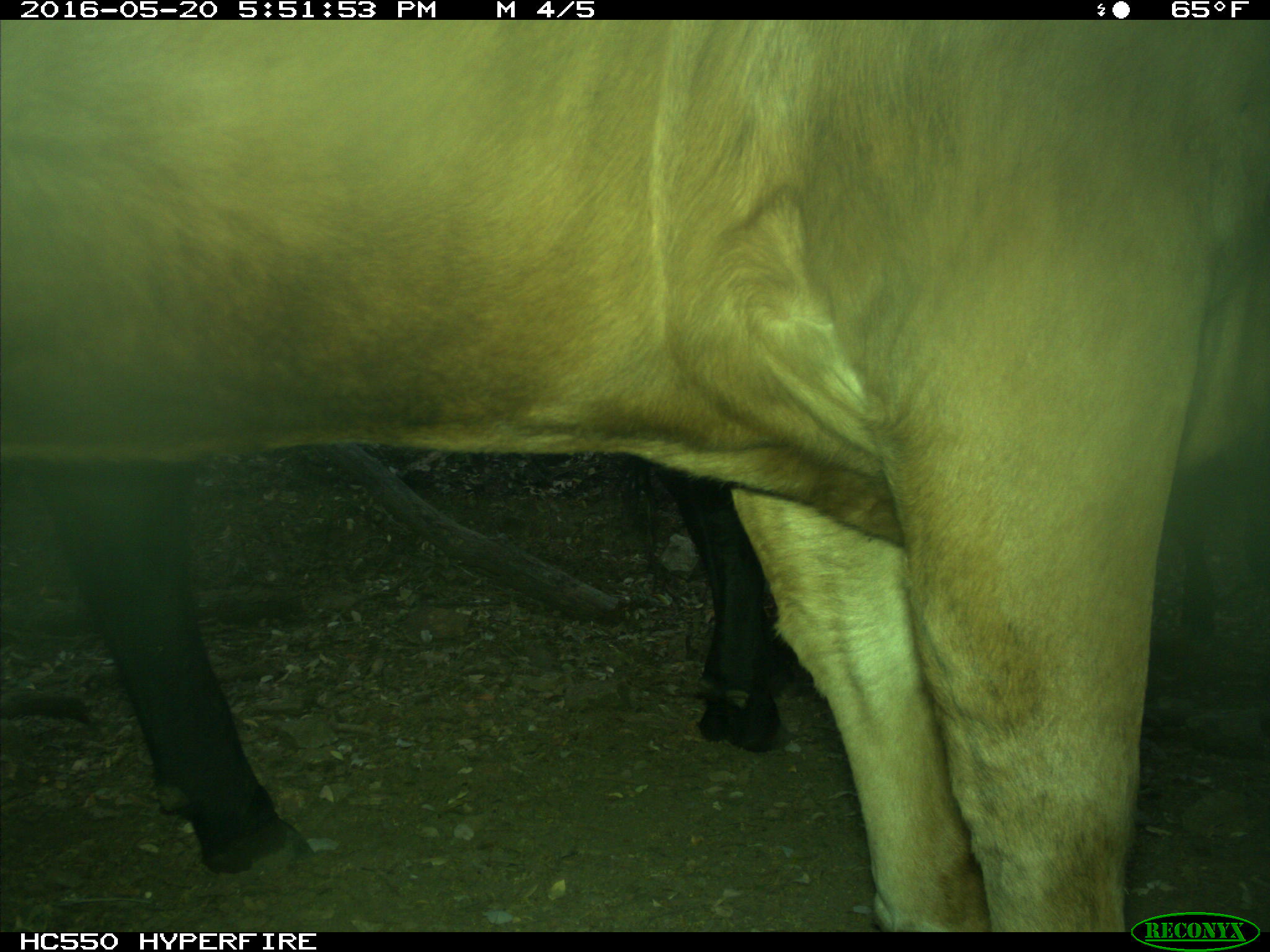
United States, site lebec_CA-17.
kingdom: Animalia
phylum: Chordata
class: Mammalia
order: Artiodactyla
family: Bovidae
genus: Bos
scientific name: Bos taurus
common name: domestic cow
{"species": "Bos taurus (domestic cow)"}